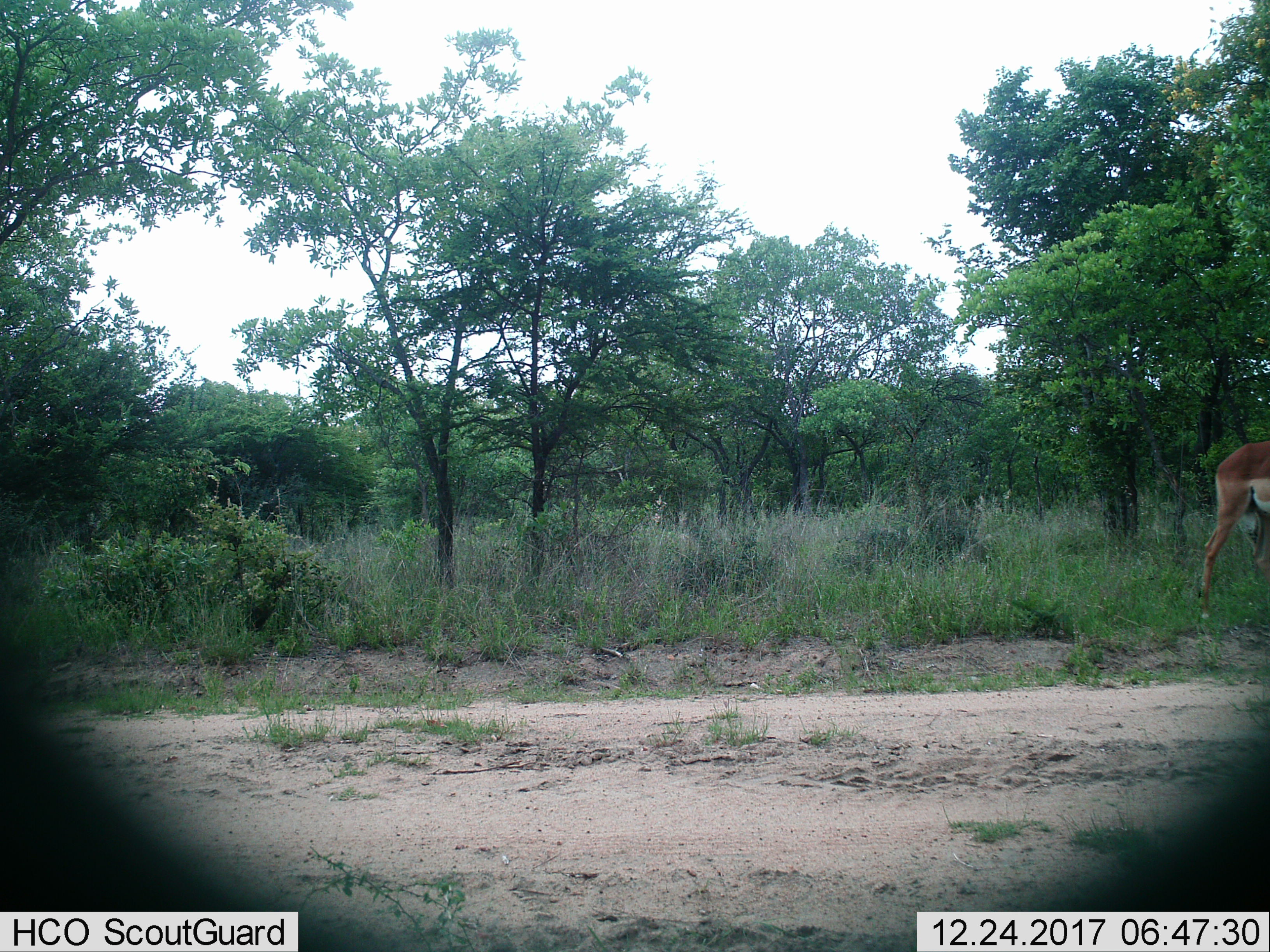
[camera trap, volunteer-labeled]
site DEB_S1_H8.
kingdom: Animalia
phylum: Chordata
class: Mammalia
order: Artiodactyla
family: Bovidae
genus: Aepyceros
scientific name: Aepyceros melampus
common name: impala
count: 1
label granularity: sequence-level